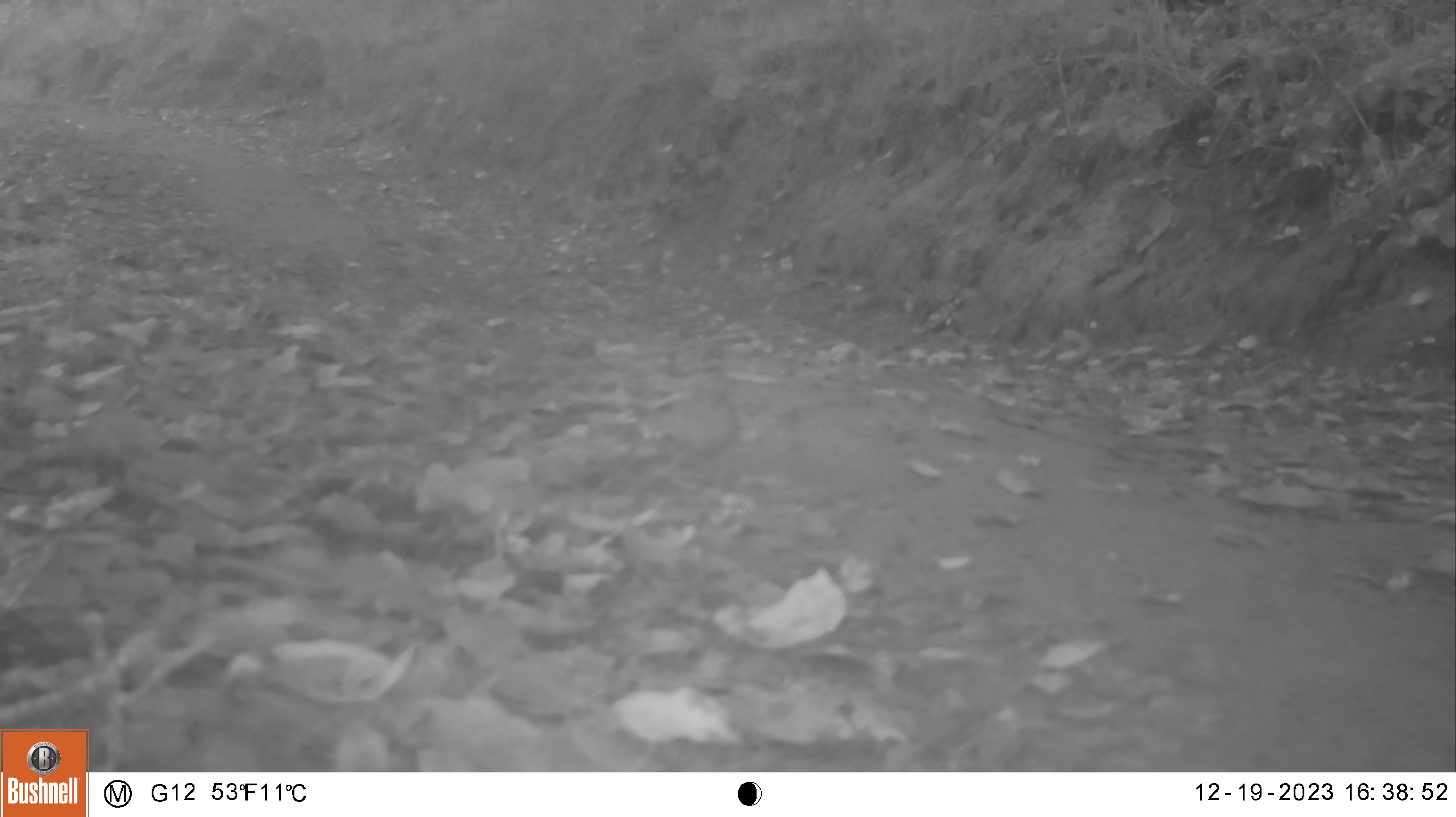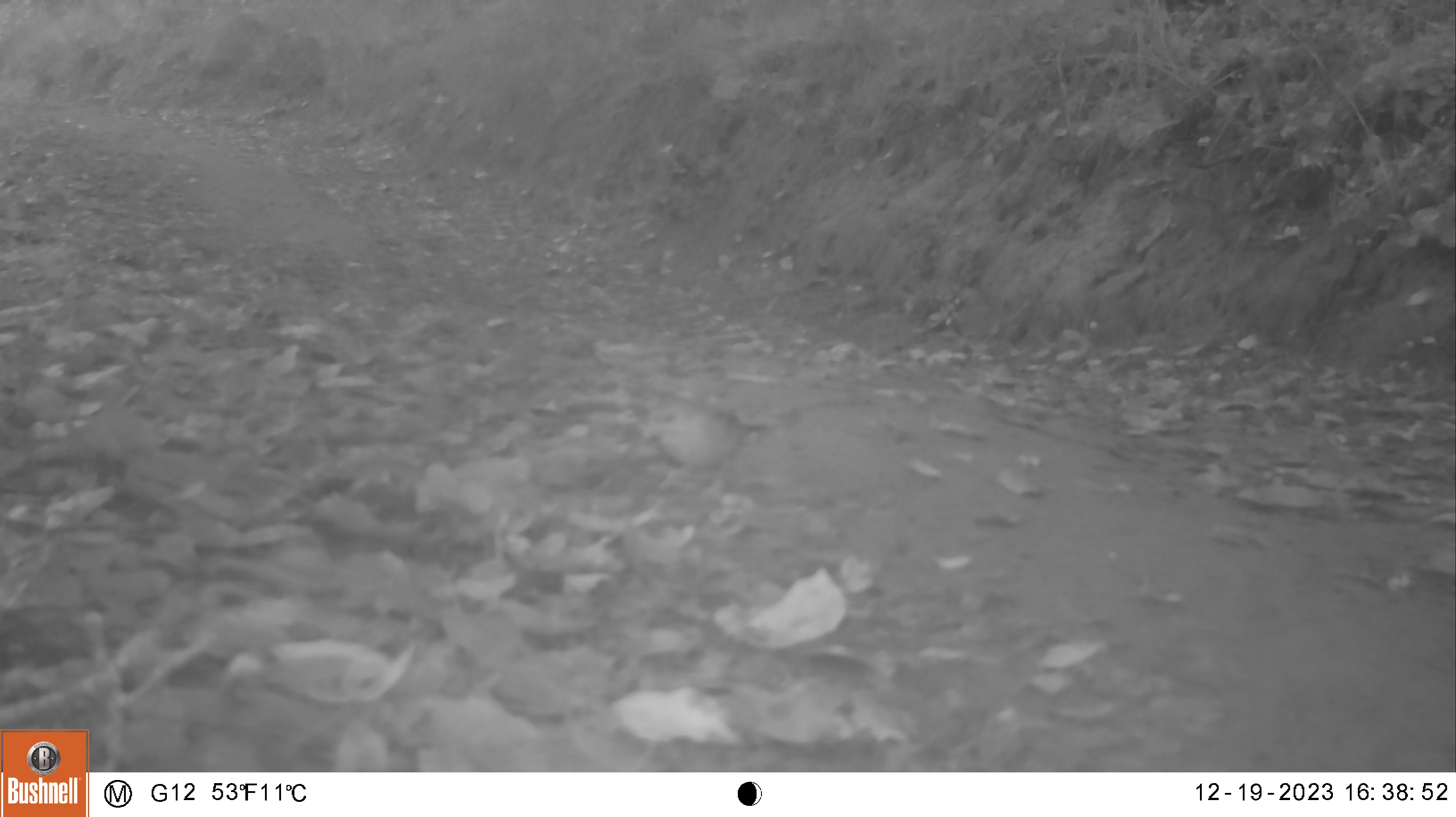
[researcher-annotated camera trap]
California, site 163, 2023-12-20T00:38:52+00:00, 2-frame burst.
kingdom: Animalia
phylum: Chordata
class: Aves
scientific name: Aves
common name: bird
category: unknown bird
Unknown bird (bird) (Aves).